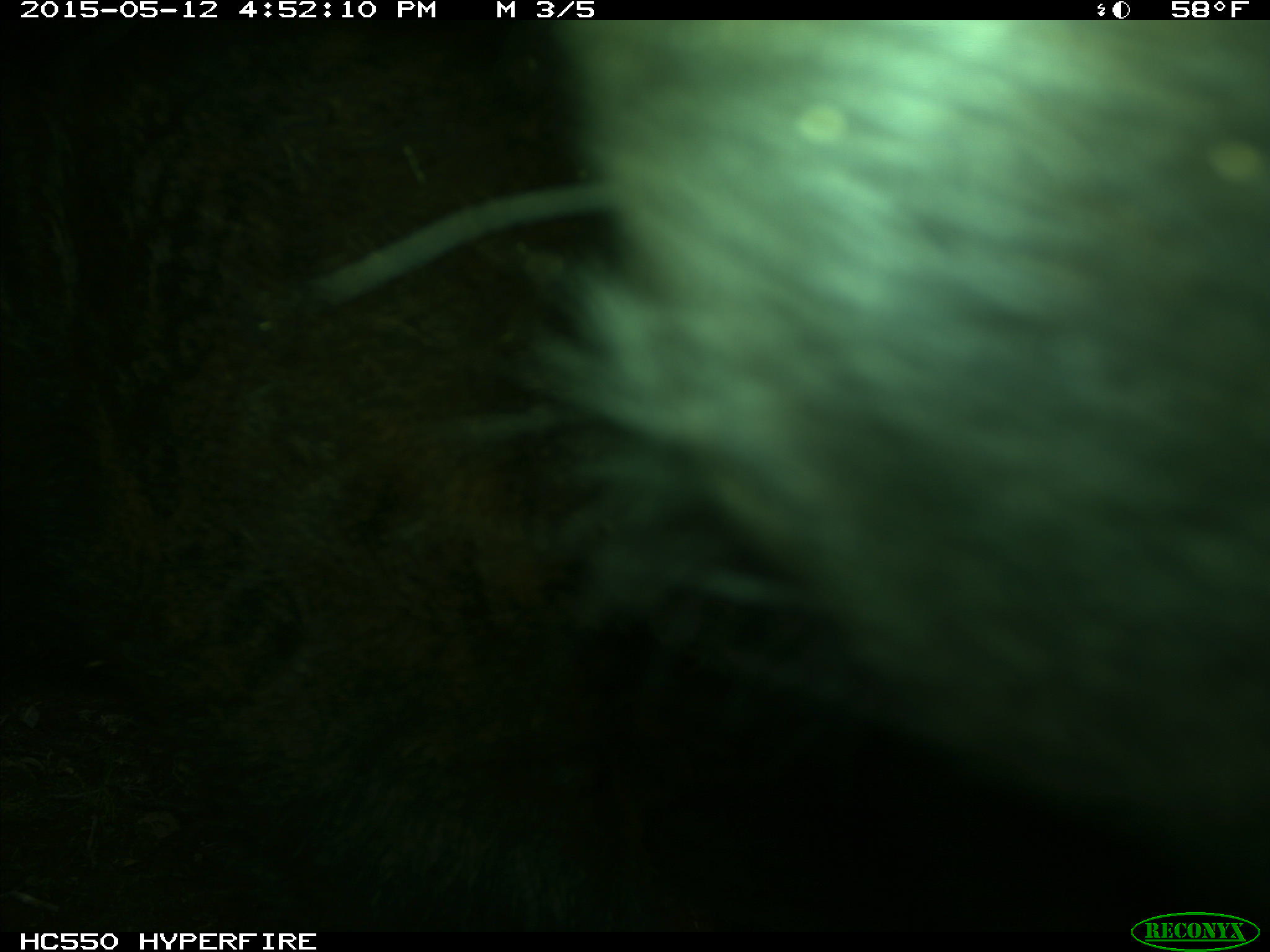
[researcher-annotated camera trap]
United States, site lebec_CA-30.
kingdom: Animalia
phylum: Chordata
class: Mammalia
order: Artiodactyla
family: Bovidae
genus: Bos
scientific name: Bos taurus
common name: domestic cow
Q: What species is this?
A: Bos taurus (domestic cow).